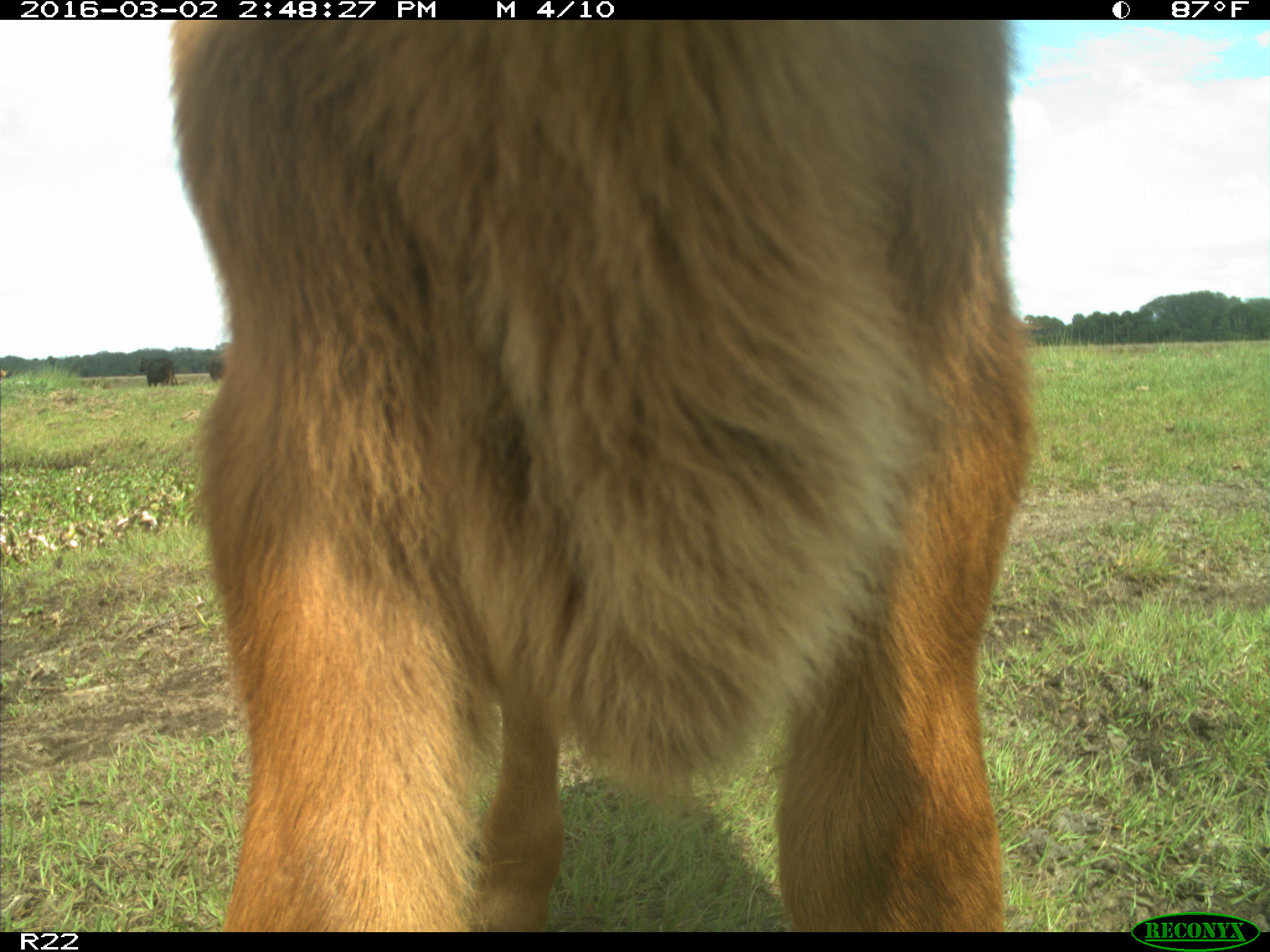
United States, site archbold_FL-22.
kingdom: Animalia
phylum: Chordata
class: Mammalia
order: Artiodactyla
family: Bovidae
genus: Bos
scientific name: Bos taurus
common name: domestic cow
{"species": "Bos taurus (domestic cow)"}